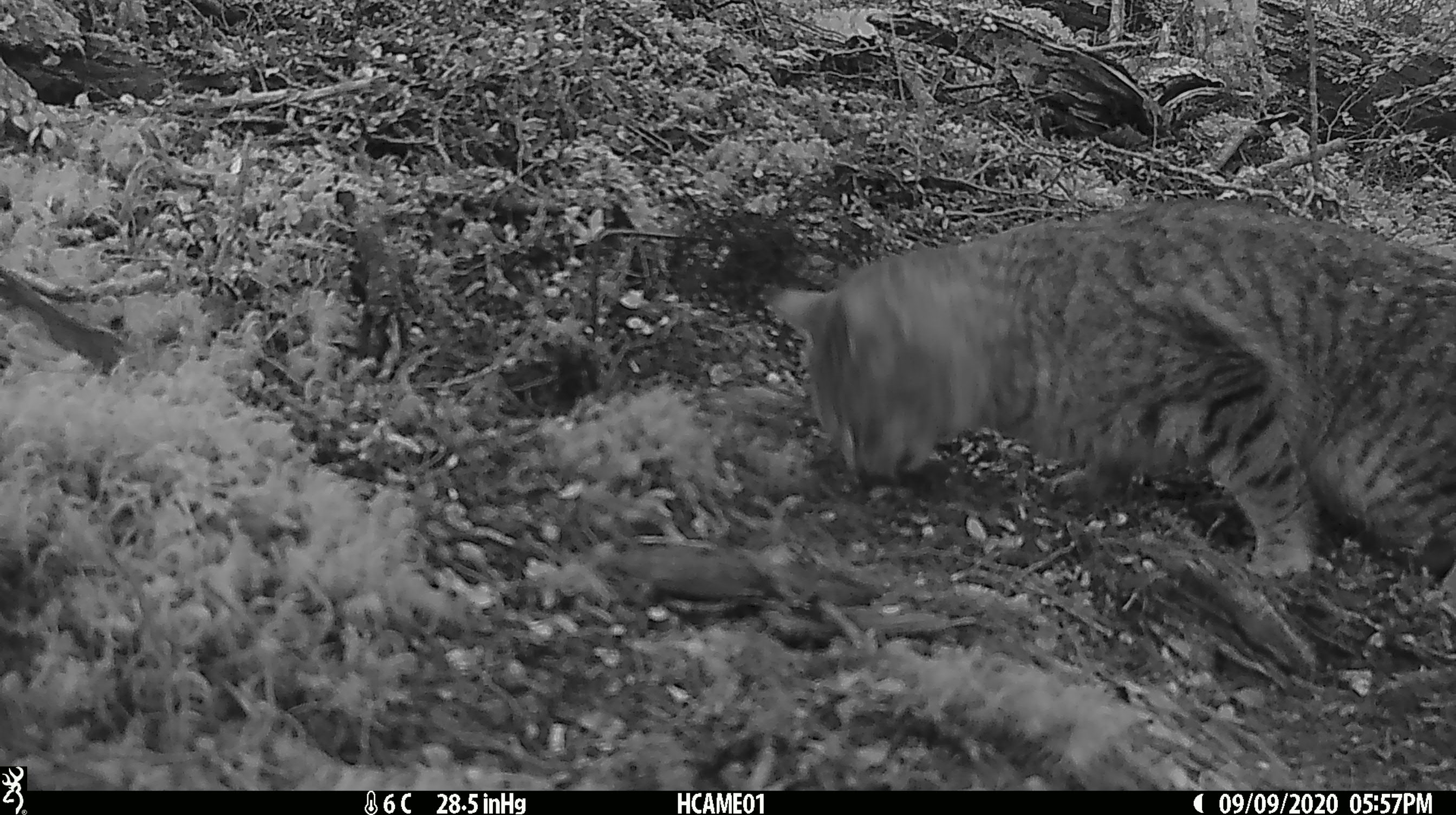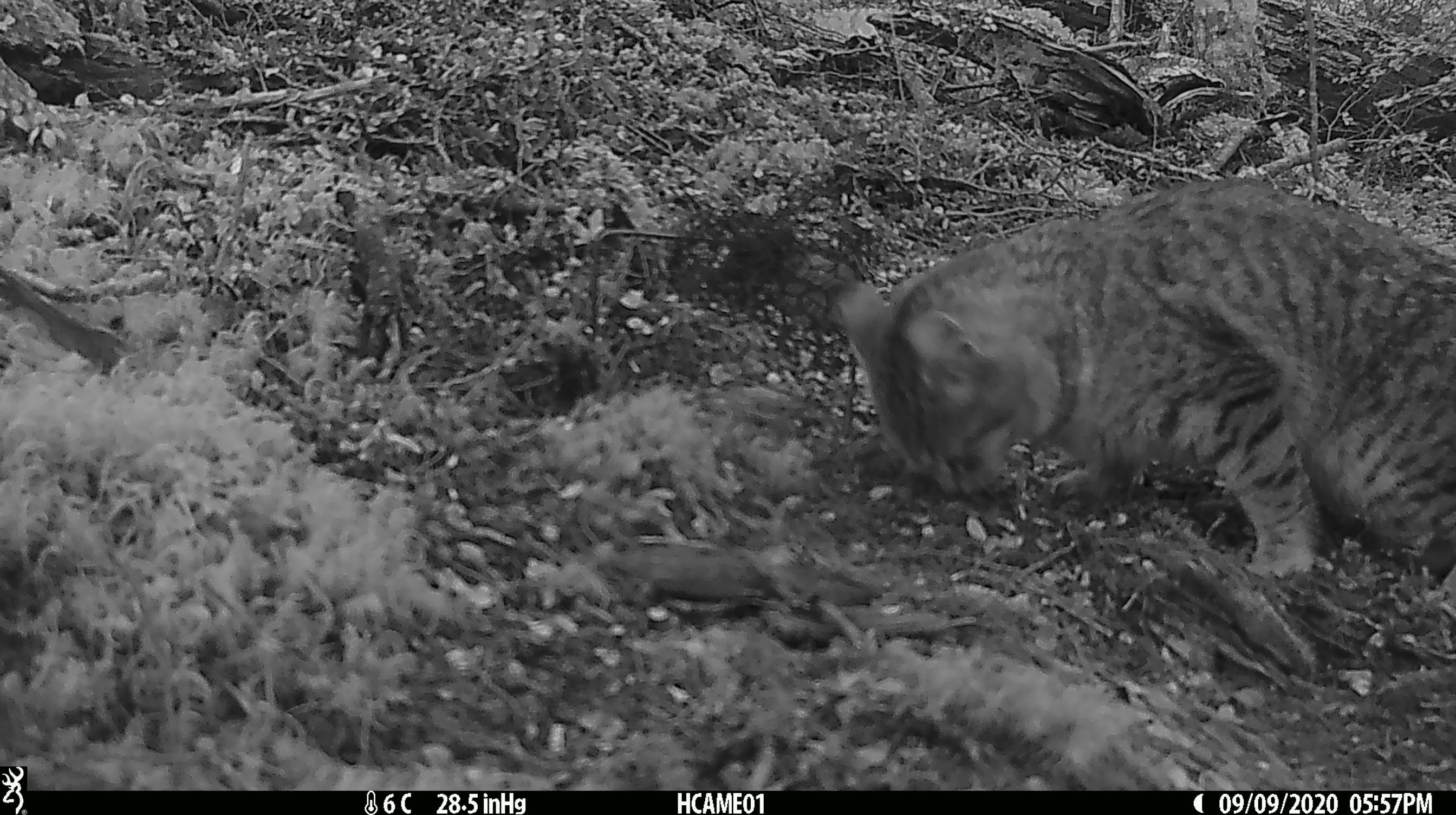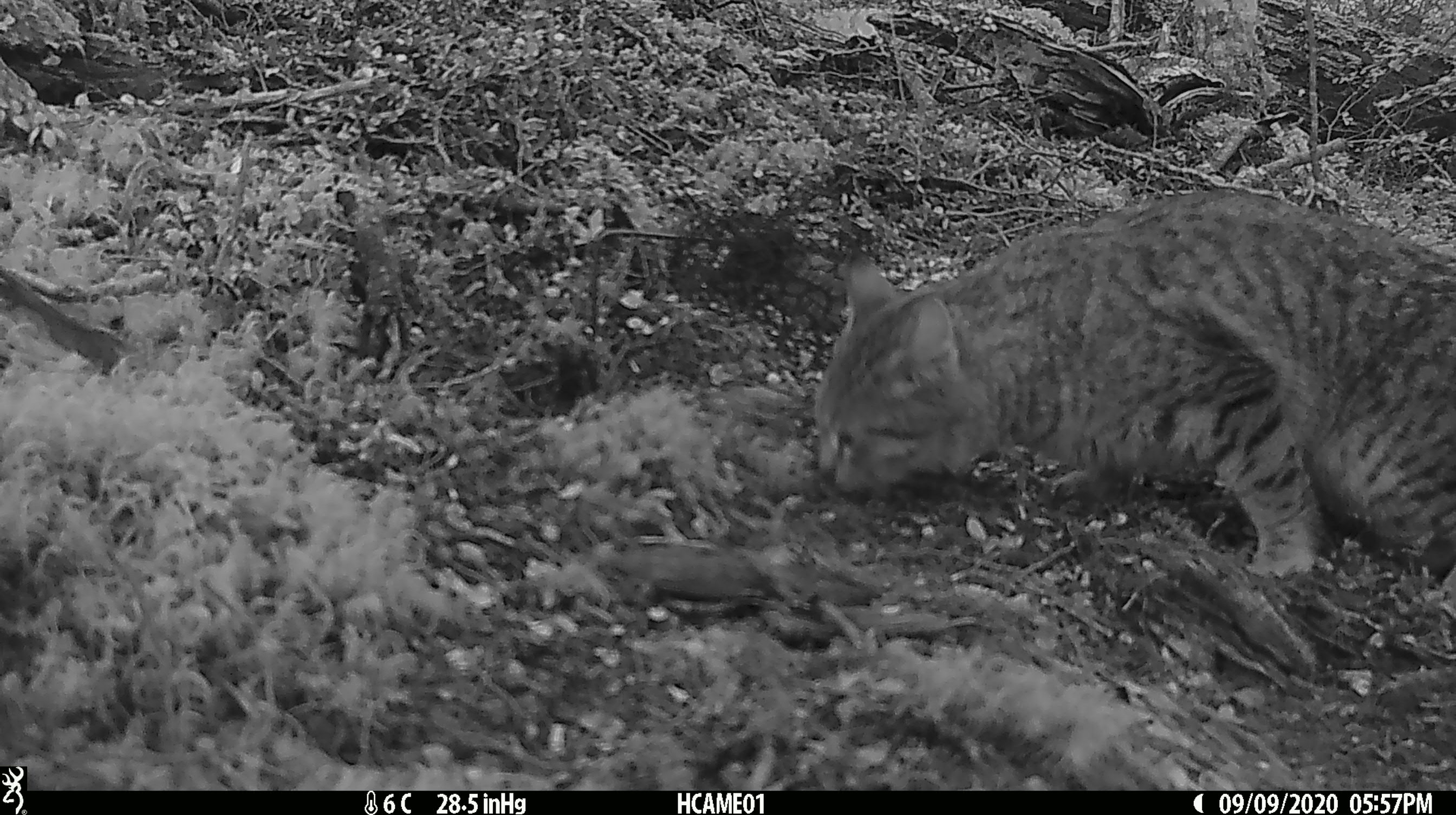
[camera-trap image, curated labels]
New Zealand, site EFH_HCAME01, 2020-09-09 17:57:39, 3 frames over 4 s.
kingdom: Animalia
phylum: Chordata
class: Mammalia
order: Carnivora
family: Felidae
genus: Felis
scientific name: Felis catus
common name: domestic cat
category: cat